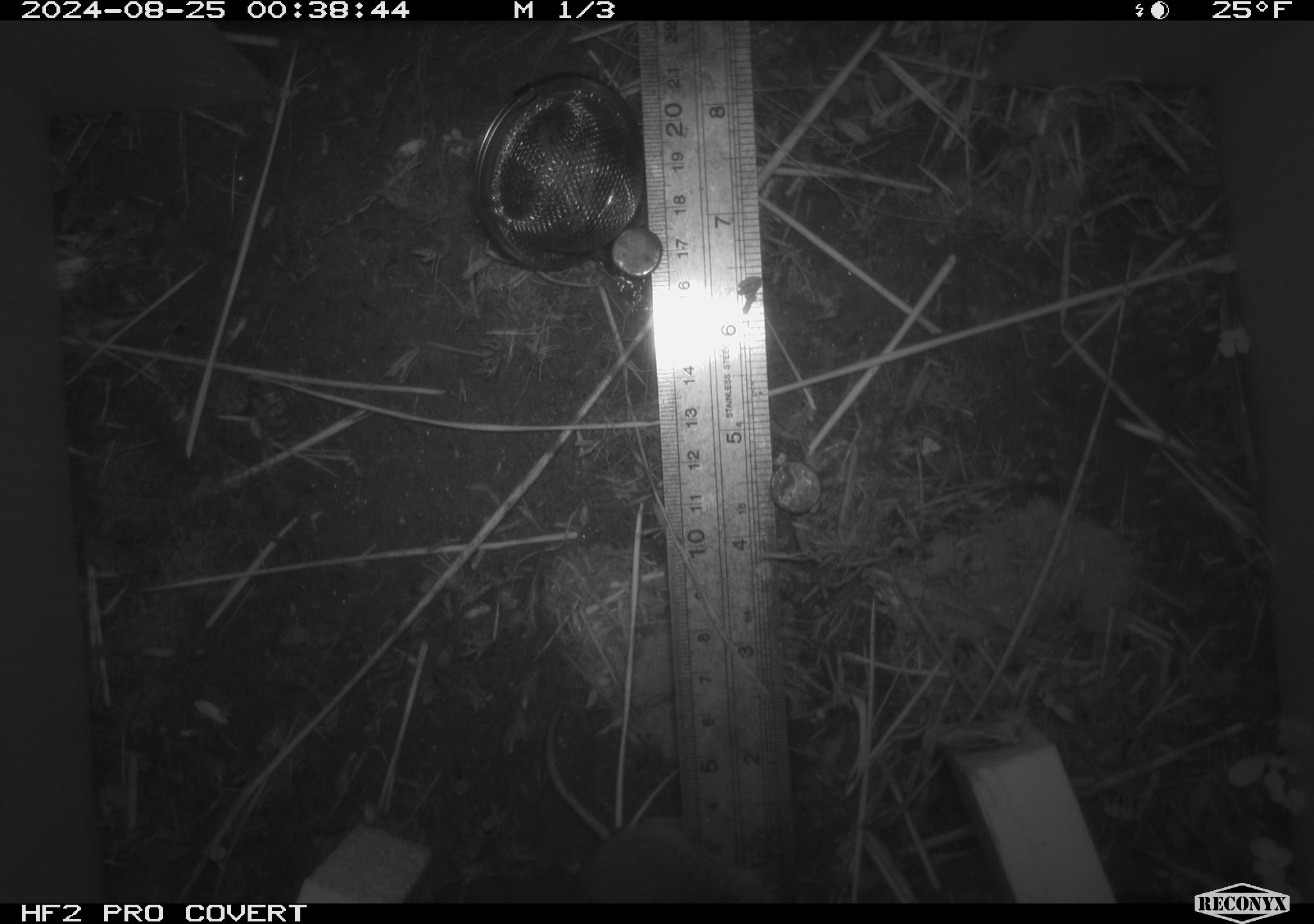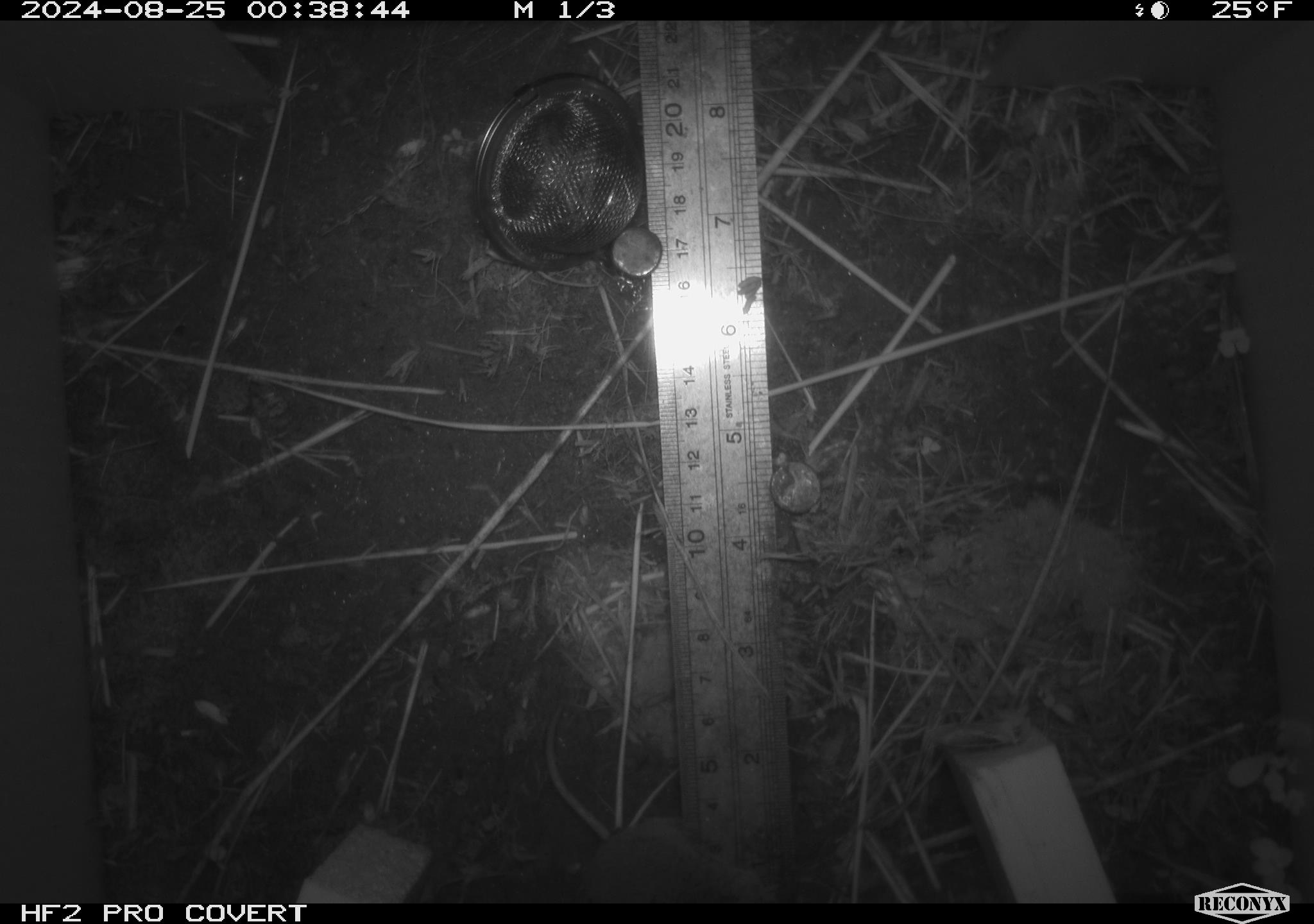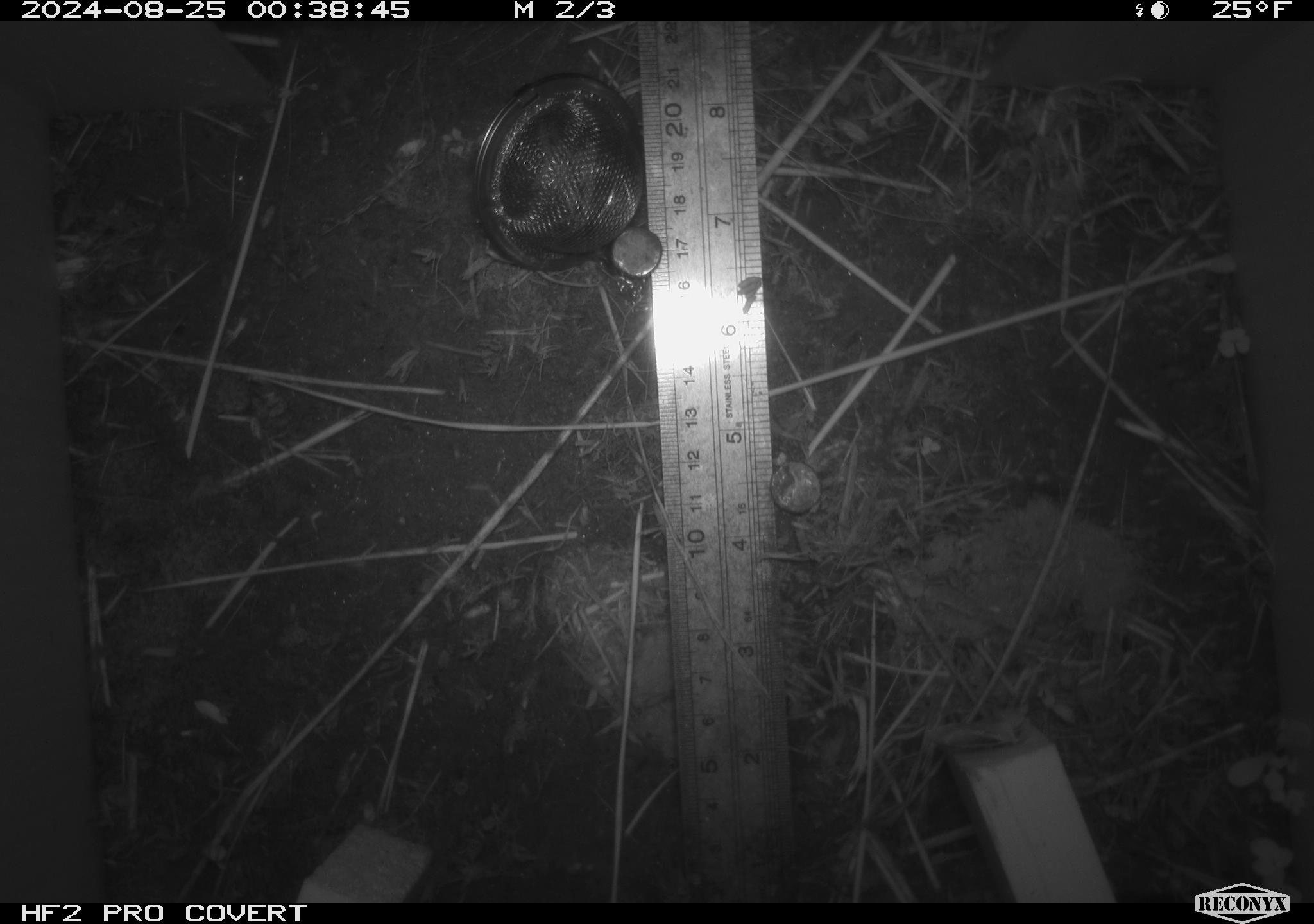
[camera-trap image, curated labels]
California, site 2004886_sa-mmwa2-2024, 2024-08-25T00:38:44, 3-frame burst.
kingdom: Animalia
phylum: Chordata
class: Mammalia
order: Rodentia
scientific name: Rodentia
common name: mouse species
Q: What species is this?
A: Mouse species (Rodentia).